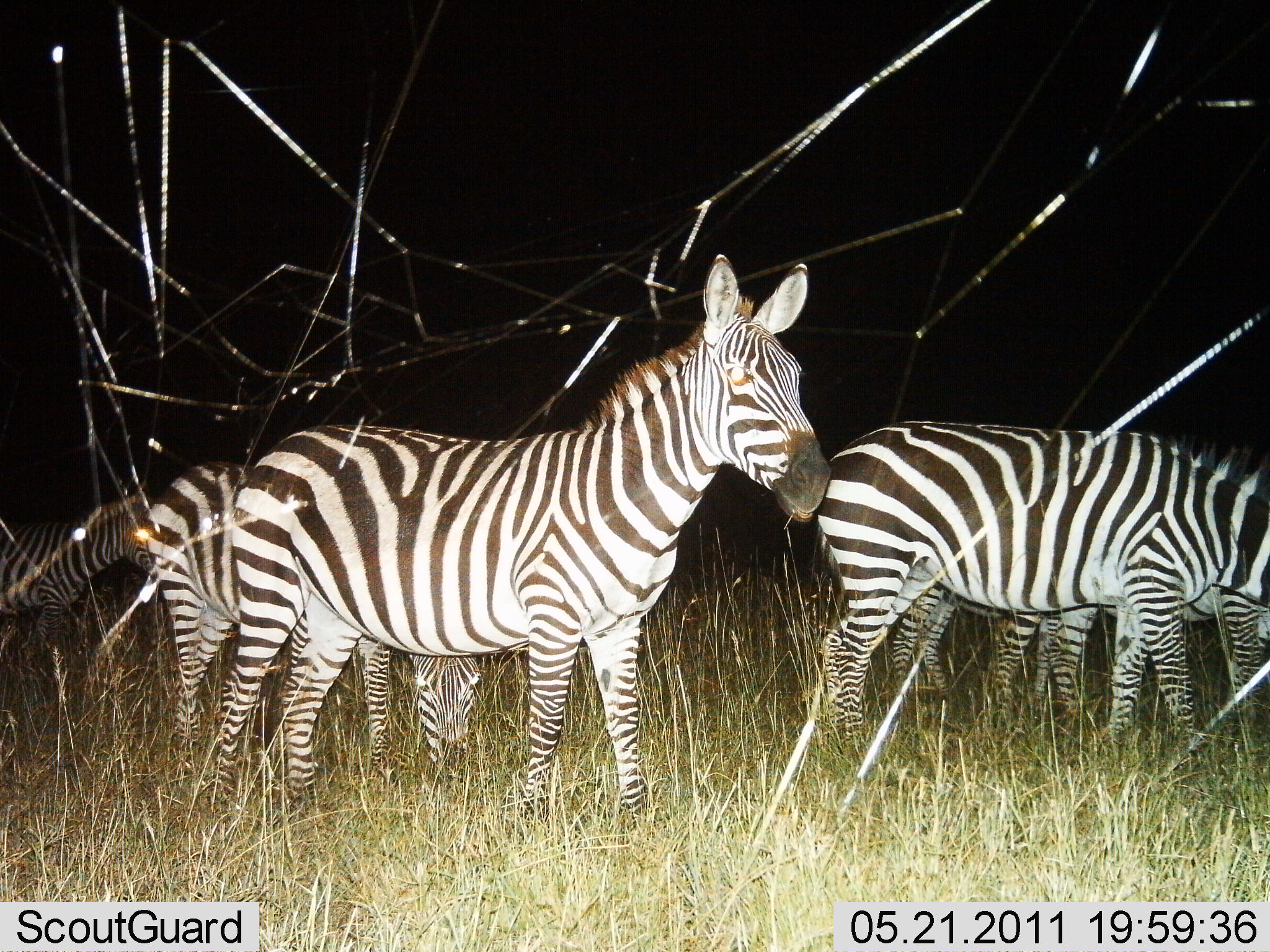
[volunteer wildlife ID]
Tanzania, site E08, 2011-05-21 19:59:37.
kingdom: Animalia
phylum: Chordata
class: Mammalia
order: Perissodactyla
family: Equidae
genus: Equus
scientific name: Equus quagga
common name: plains zebra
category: zebra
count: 6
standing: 67%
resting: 8%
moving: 17%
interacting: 0%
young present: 0%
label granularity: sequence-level